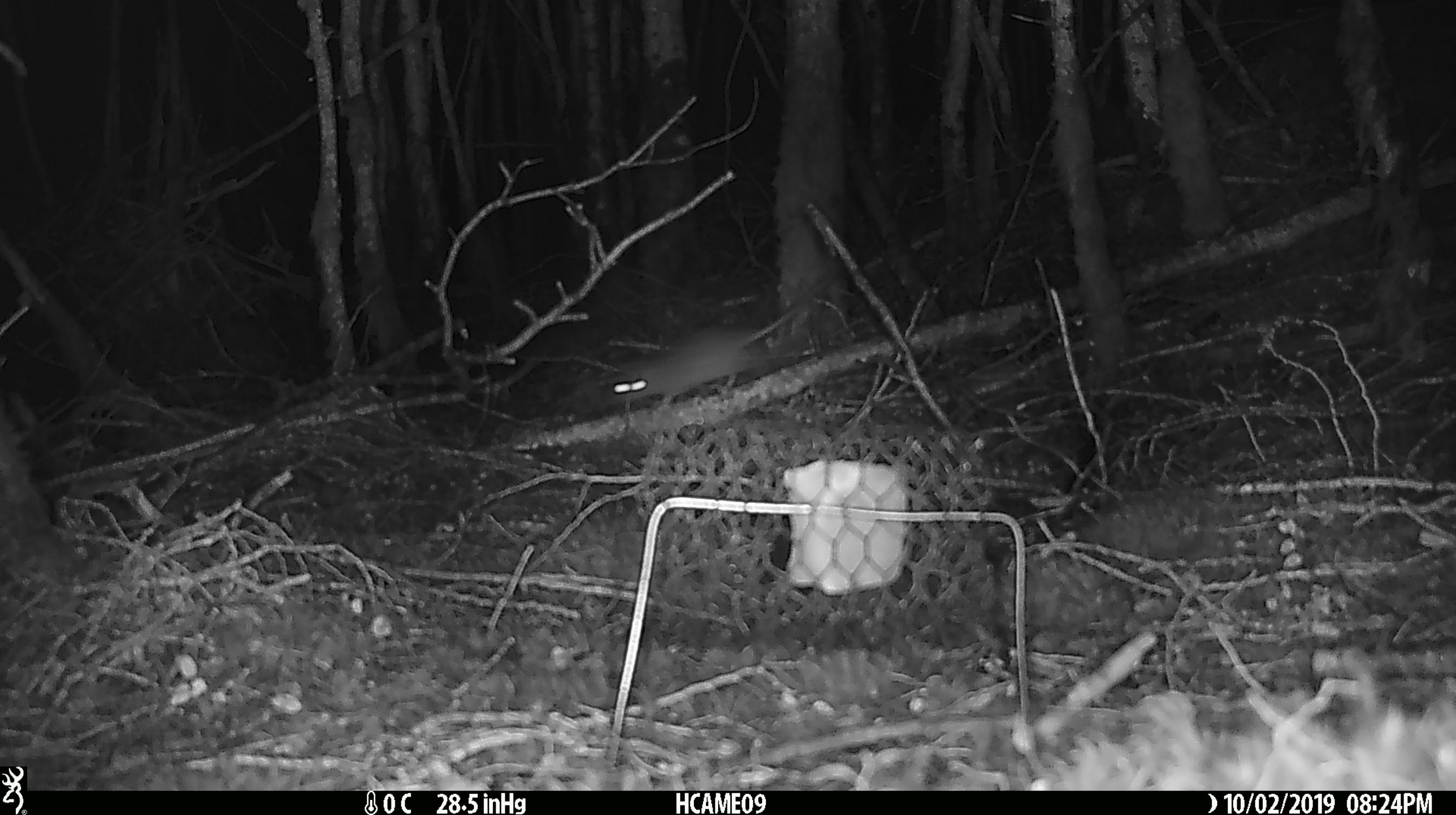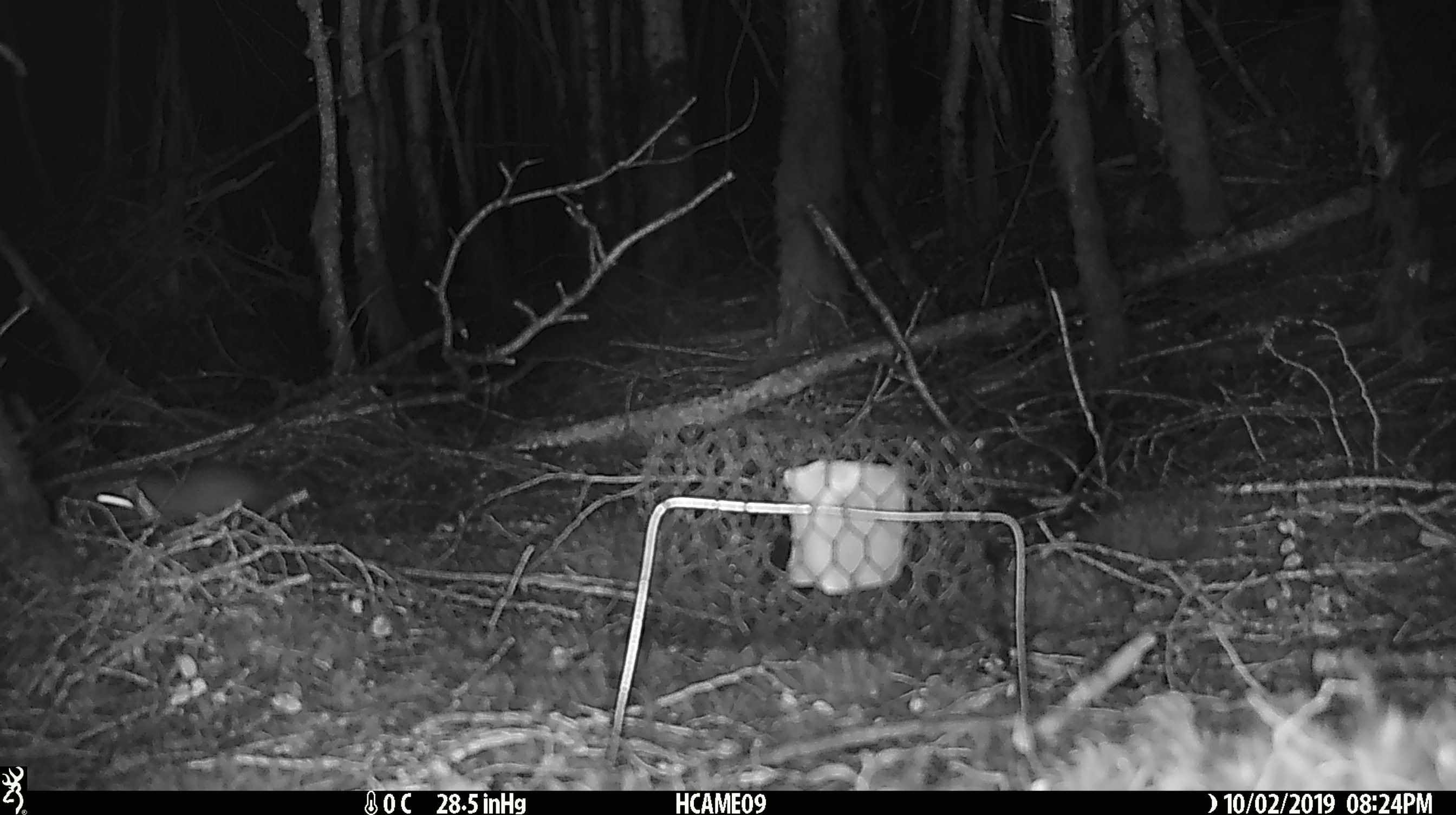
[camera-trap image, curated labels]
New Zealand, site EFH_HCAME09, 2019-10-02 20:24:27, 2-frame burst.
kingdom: Animalia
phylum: Chordata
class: Mammalia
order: Rodentia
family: Muridae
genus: Rattus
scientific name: Rattus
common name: rat